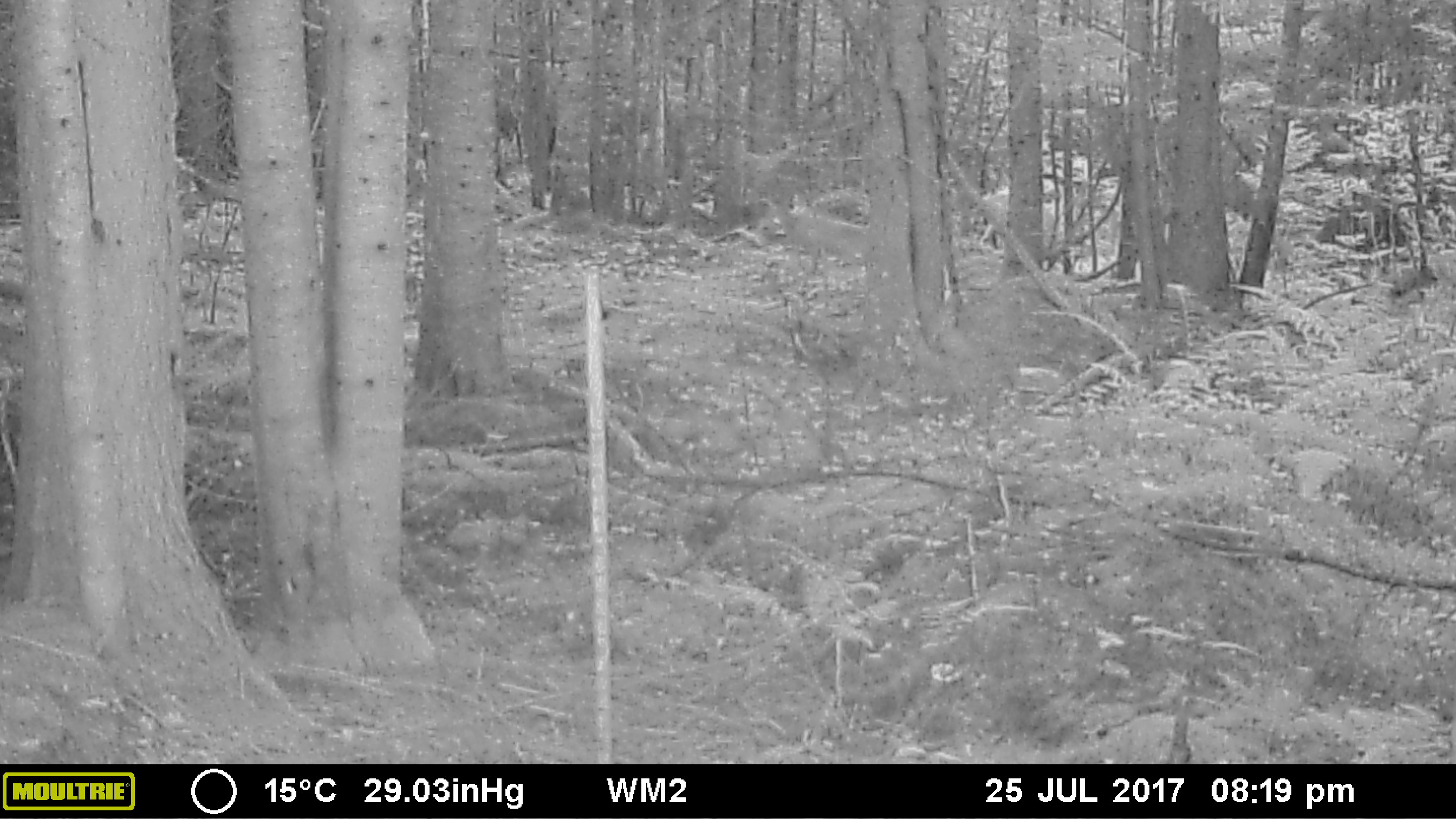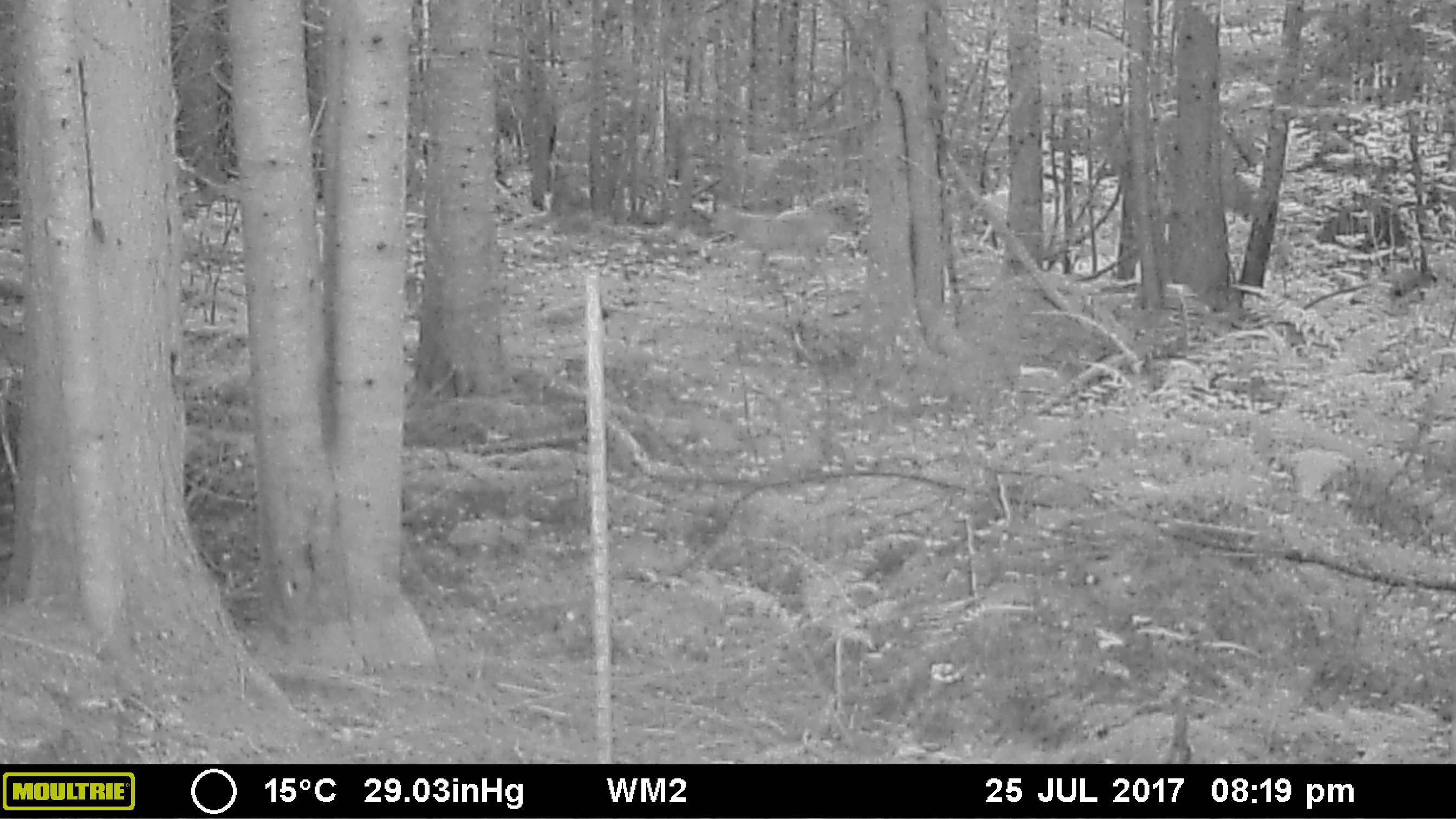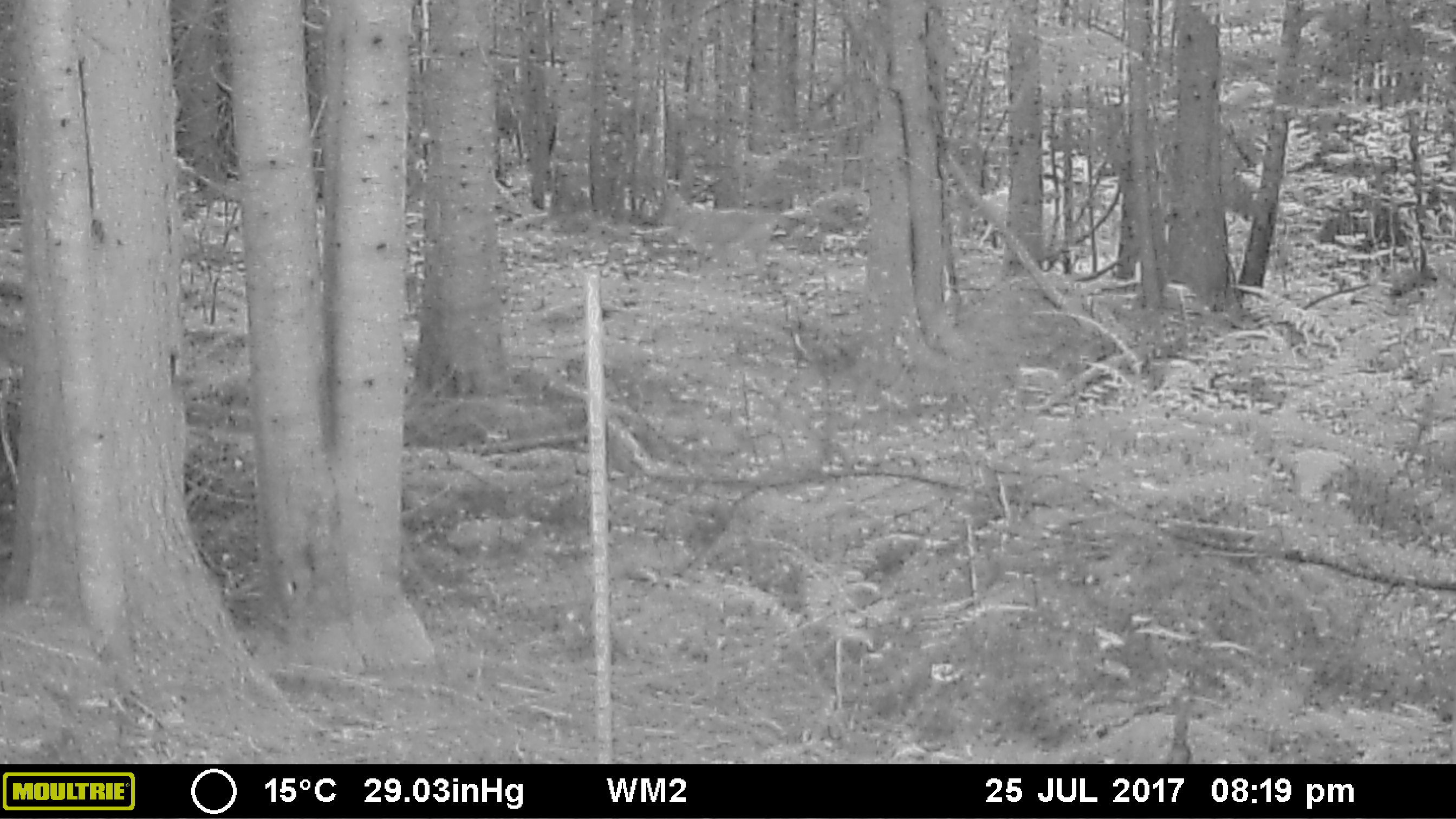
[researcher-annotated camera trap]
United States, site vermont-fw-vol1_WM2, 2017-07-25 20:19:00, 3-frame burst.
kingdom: Animalia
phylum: Chordata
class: Mammalia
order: Carnivora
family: Canidae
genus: Canis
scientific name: Canis latrans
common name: coyote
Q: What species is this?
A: Coyote (Canis latrans).